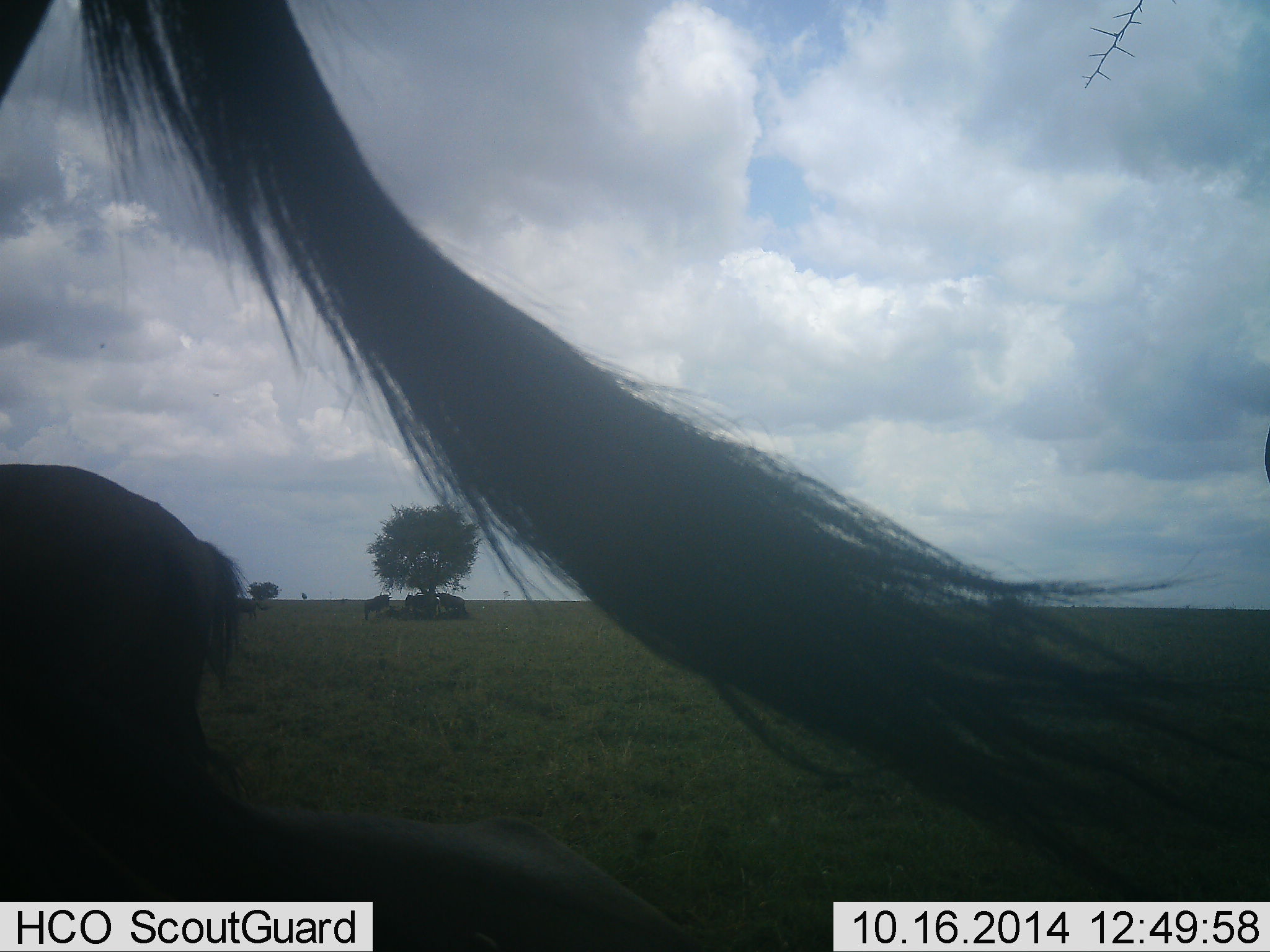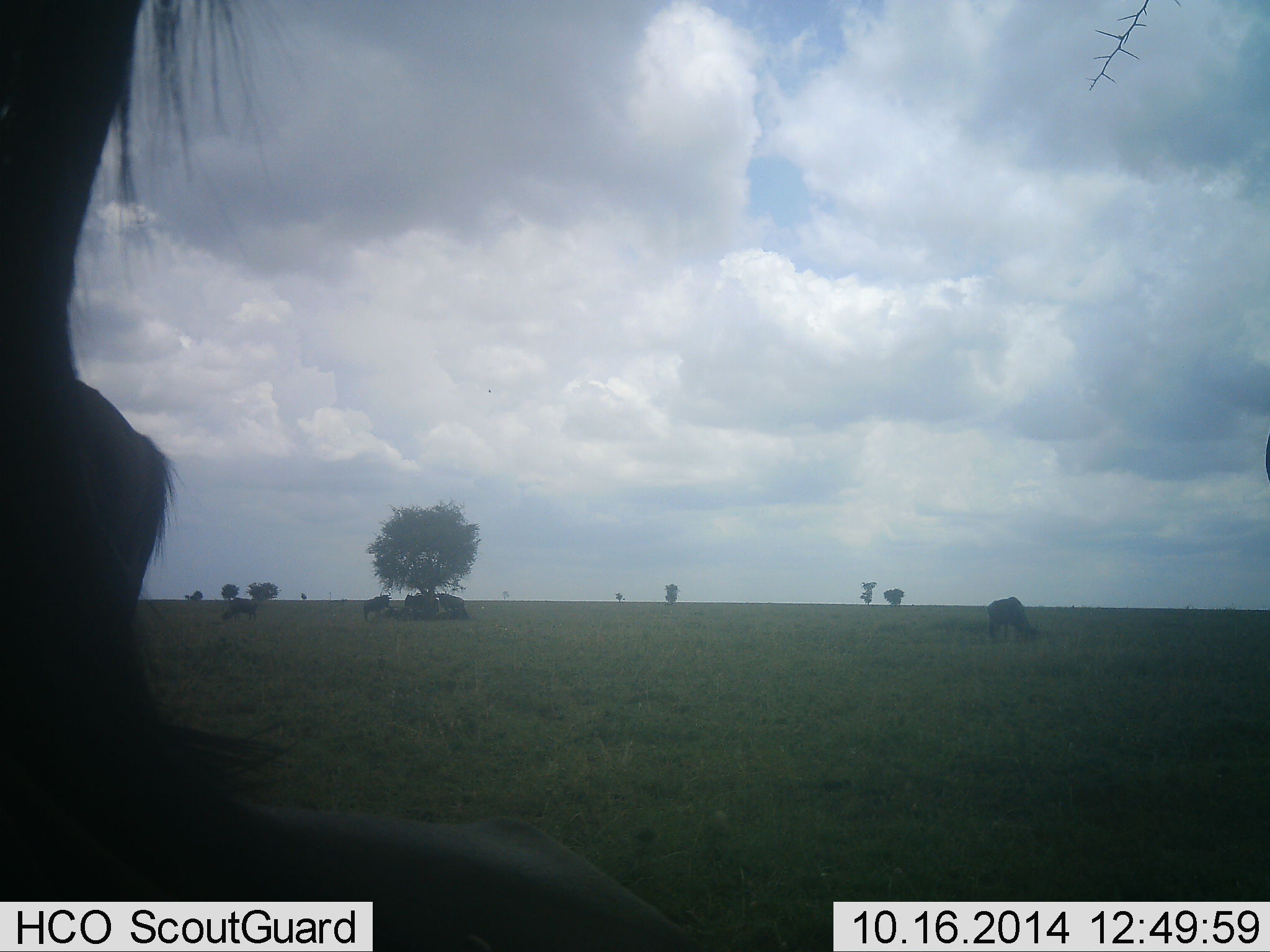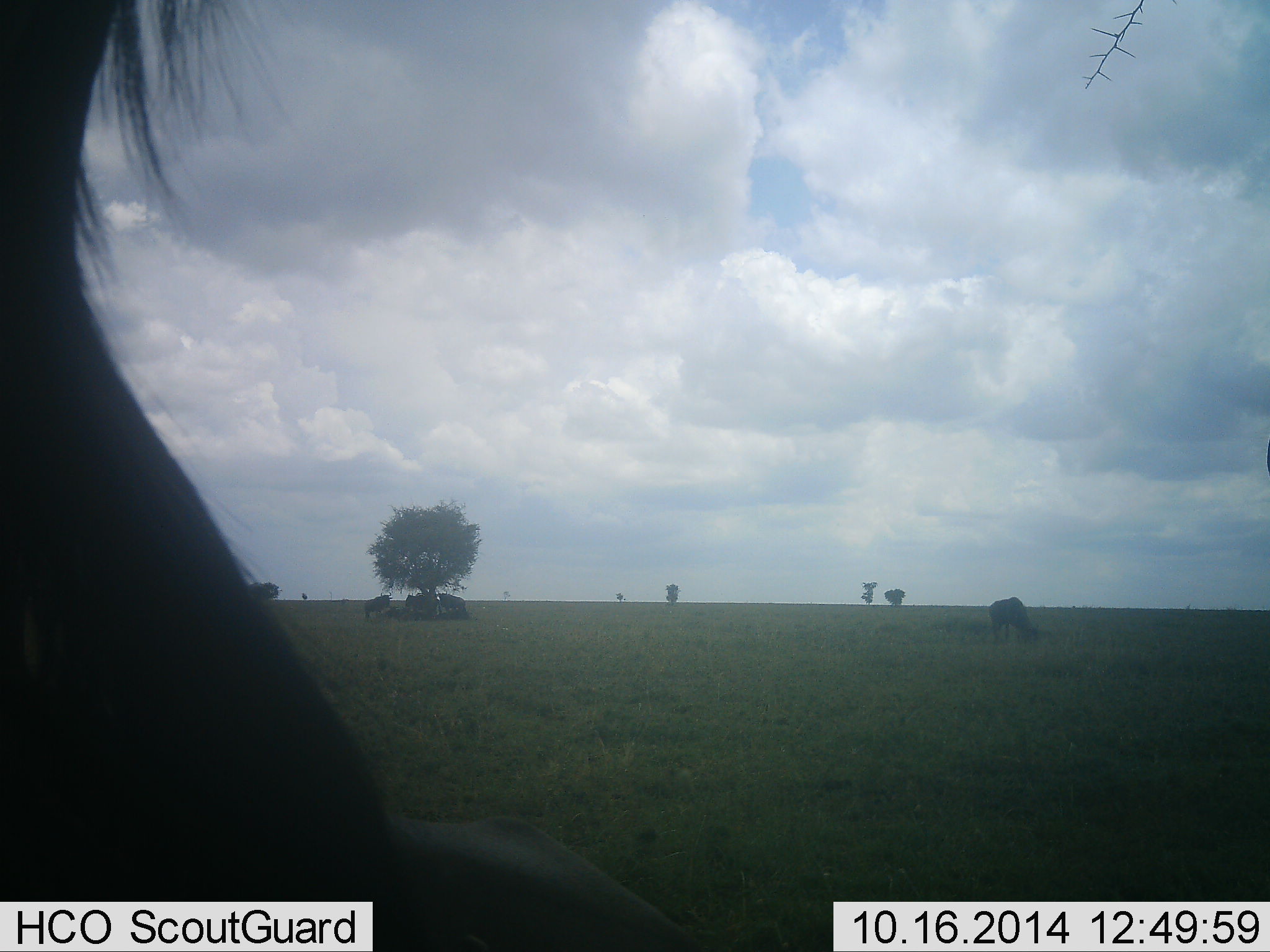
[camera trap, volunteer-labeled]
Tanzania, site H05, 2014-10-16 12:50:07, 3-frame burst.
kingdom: Animalia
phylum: Chordata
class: Mammalia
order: Artiodactyla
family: Bovidae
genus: Connochaetes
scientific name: Connochaetes taurinus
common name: blue wildebeest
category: wildebeest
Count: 6.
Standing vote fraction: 70%.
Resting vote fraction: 40%.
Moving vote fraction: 0%.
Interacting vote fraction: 0%.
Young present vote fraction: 0%.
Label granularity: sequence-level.